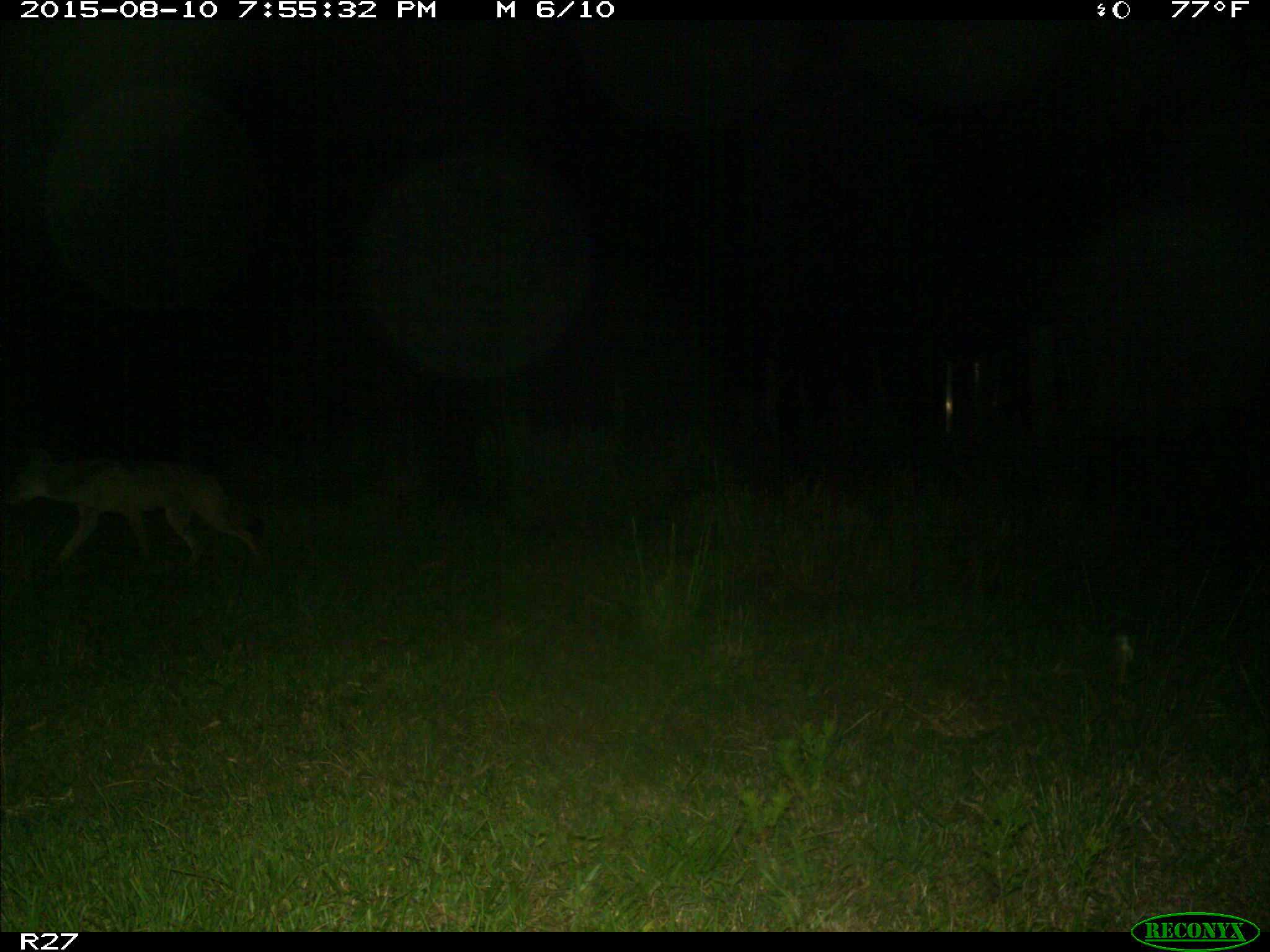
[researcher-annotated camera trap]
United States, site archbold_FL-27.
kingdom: Animalia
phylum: Chordata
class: Mammalia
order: Carnivora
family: Canidae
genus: Canis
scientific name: Canis latrans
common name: coyote